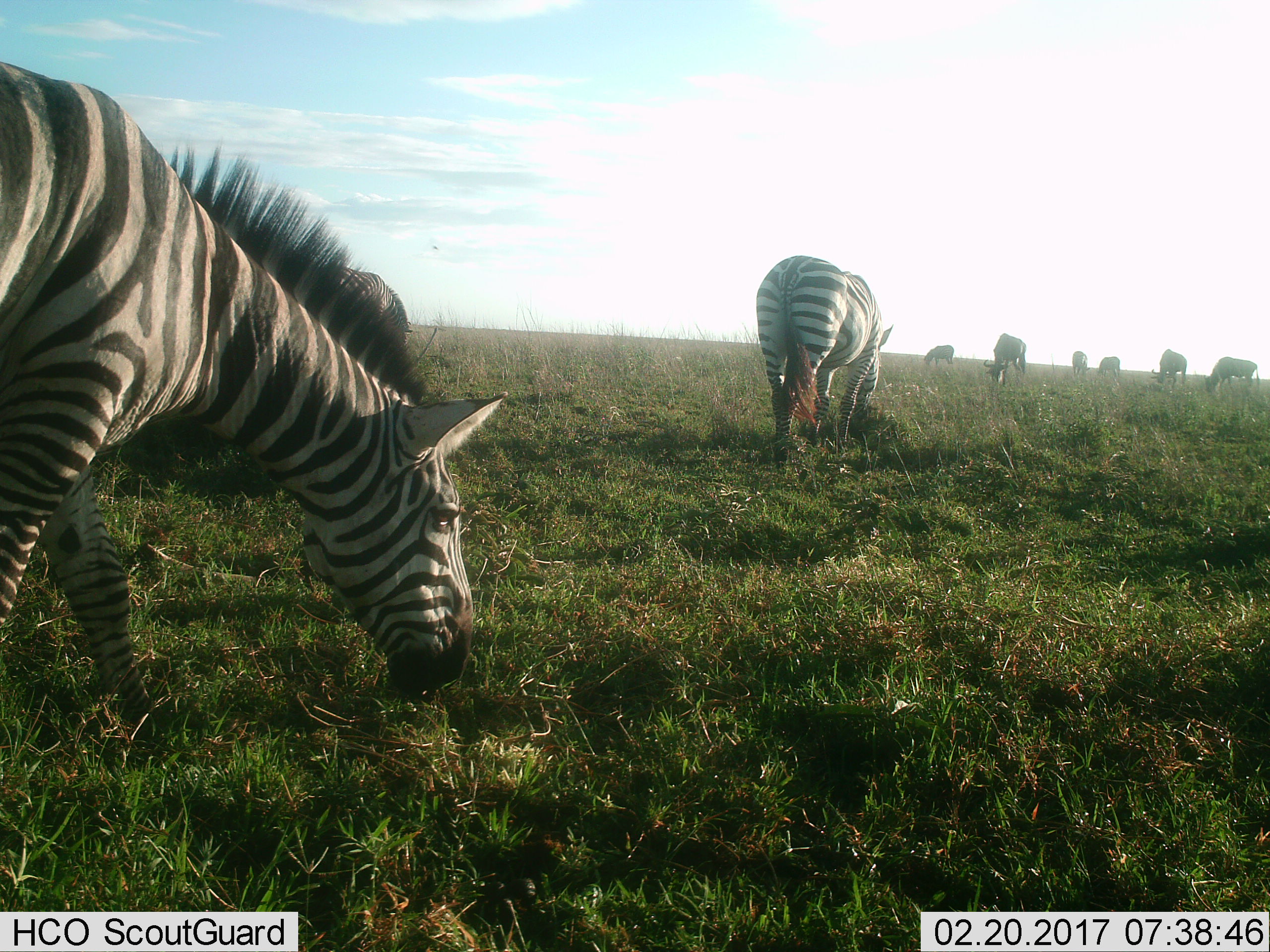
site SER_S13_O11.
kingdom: Animalia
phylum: Chordata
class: Mammalia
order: Artiodactyla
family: Bovidae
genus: Connochaetes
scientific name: Connochaetes taurinus taurinus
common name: blue wildebeest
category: wildebeestblue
Wildebeestblue (blue wildebeest) (Connochaetes taurinus taurinus), count 6. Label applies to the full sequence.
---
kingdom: Animalia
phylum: Chordata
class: Mammalia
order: Perissodactyla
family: Equidae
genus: Equus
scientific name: Equus quagga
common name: plains zebra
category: zebraplains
Zebraplains (plains zebra) (Equus quagga), count 3. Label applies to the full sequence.